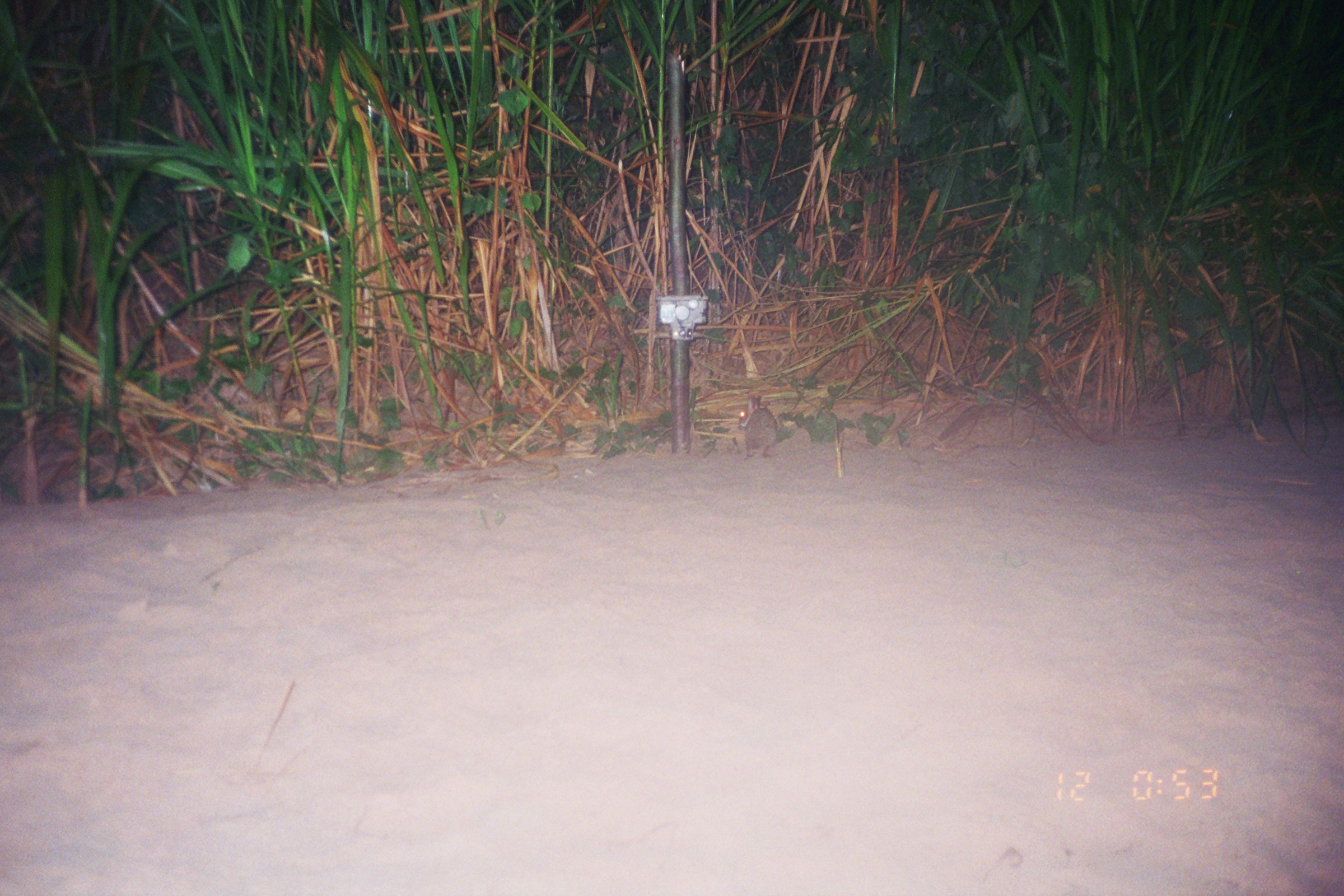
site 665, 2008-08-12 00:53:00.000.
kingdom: Animalia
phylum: Chordata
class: Mammalia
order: Lagomorpha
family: Leporidae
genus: Sylvilagus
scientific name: Sylvilagus brasiliensis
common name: tapeti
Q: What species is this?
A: Sylvilagus brasiliensis (tapeti).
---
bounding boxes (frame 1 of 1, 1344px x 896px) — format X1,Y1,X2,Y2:
sylvilagus brasiliensis: 738,392,777,458